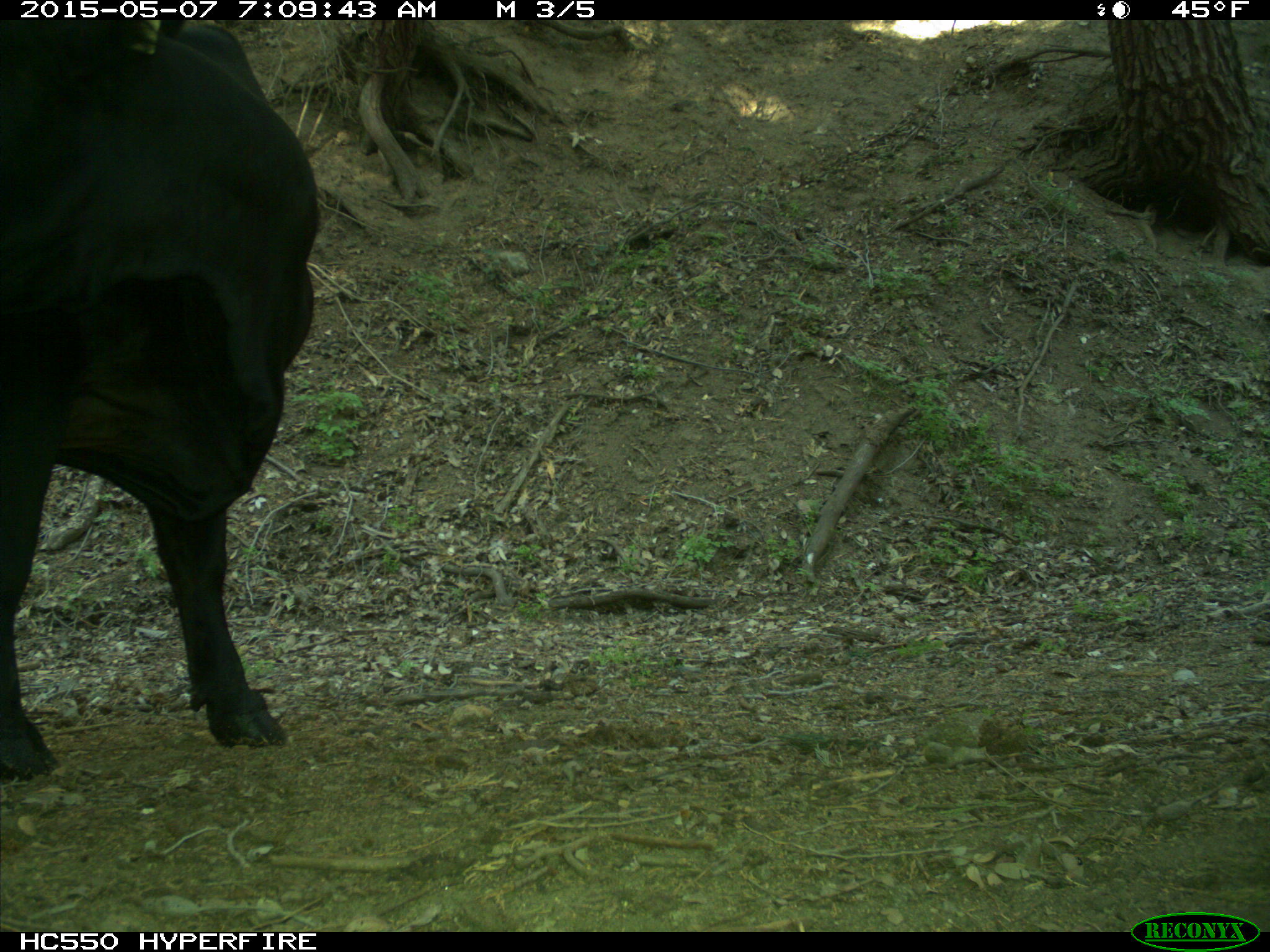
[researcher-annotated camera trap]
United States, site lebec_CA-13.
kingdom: Animalia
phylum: Chordata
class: Mammalia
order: Artiodactyla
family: Bovidae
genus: Bos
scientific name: Bos taurus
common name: domestic cow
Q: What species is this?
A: Bos taurus (domestic cow).